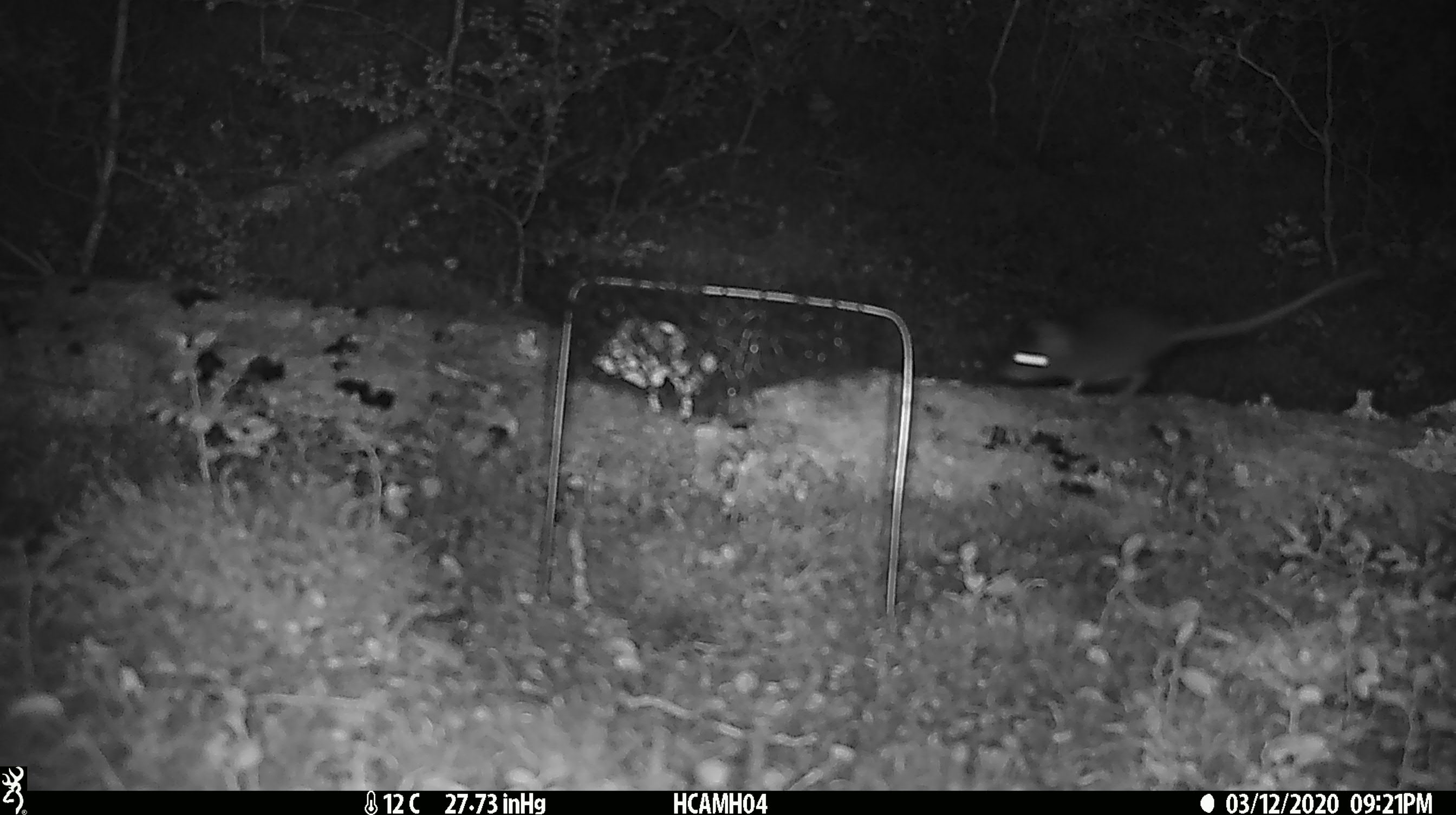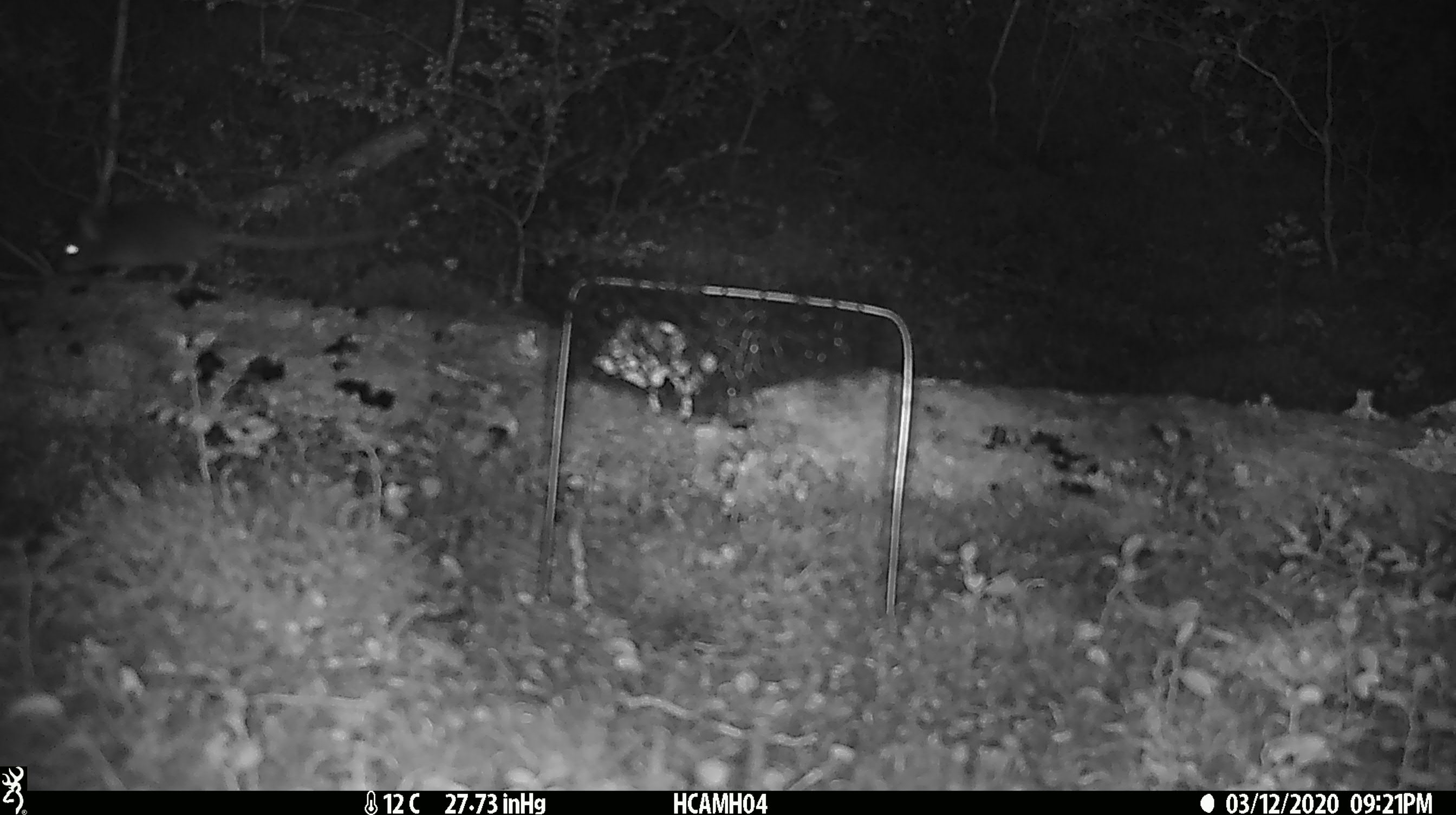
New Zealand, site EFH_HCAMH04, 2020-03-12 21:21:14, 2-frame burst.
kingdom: Animalia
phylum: Chordata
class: Mammalia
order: Rodentia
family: Muridae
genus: Mus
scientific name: Mus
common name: mouse